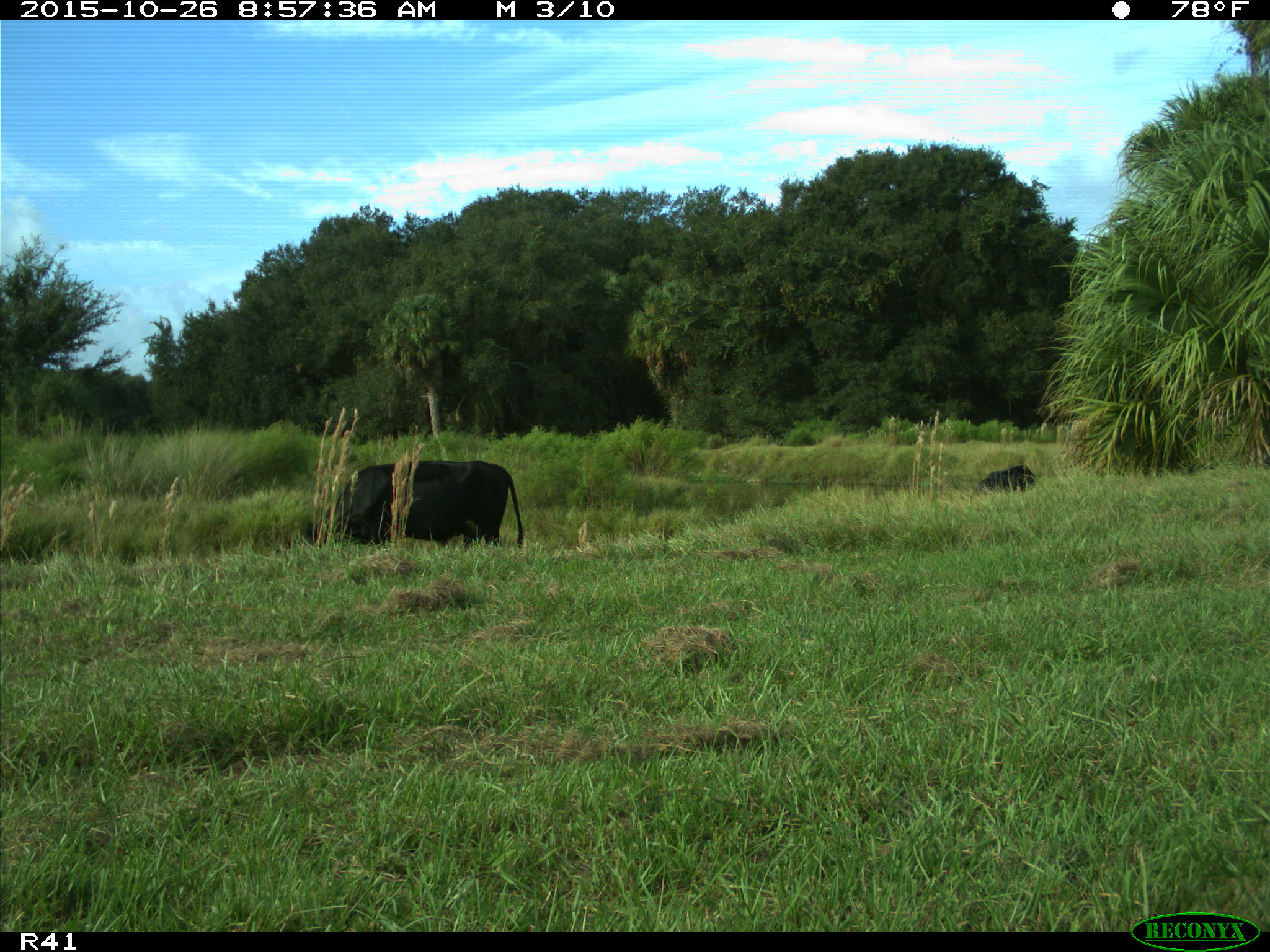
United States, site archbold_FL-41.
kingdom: Animalia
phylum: Chordata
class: Mammalia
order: Artiodactyla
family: Bovidae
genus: Bos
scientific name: Bos taurus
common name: domestic cow